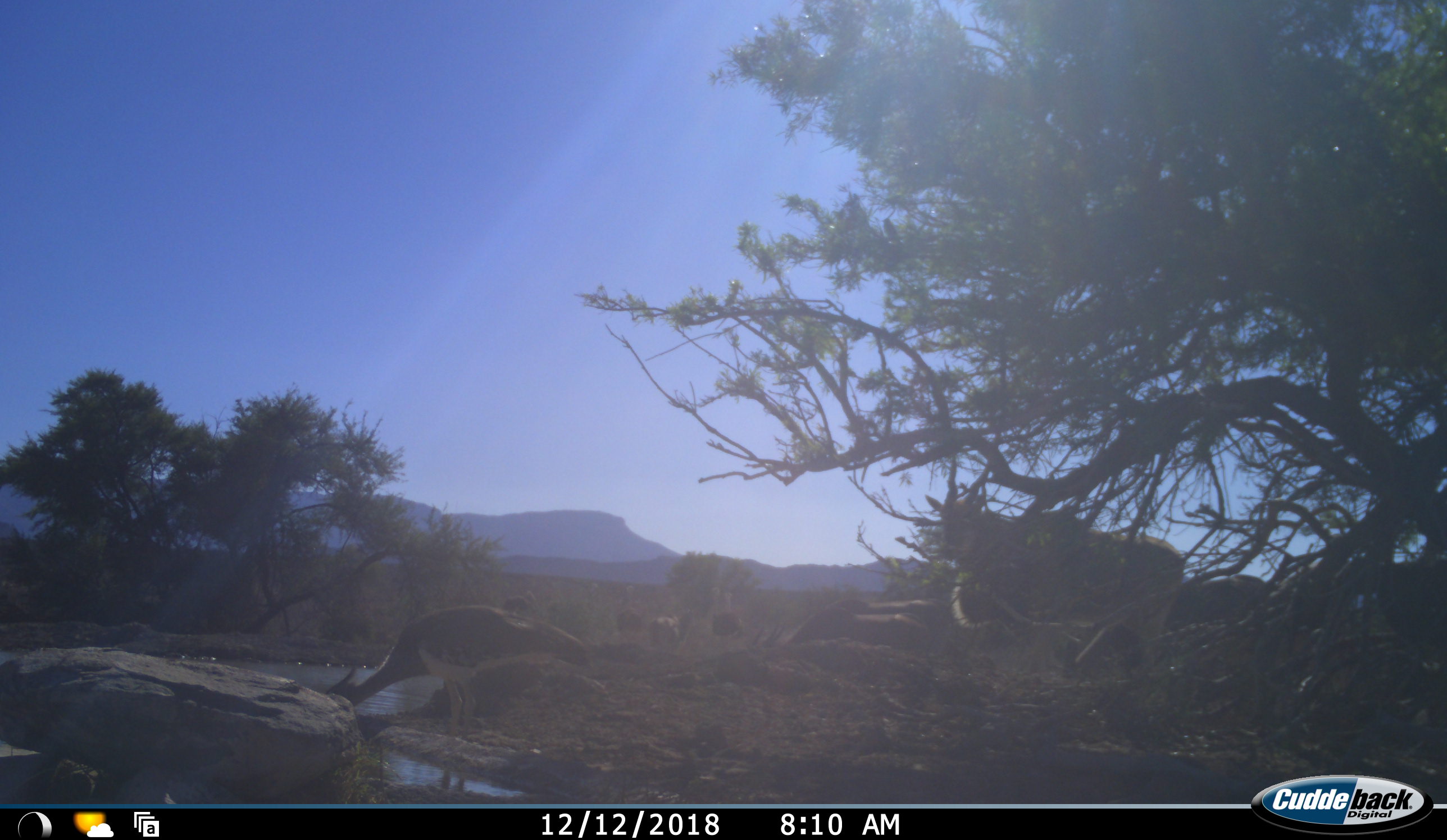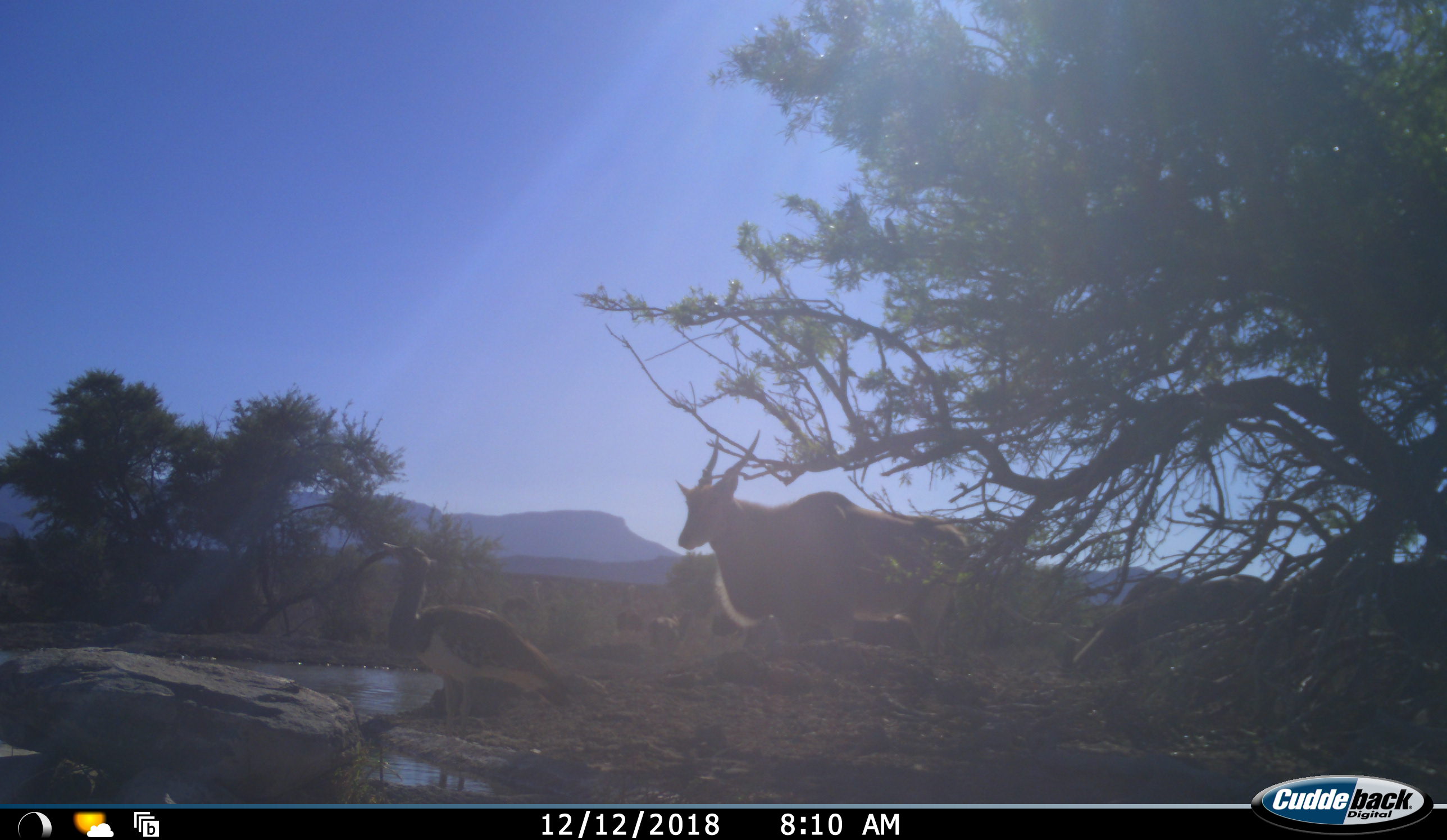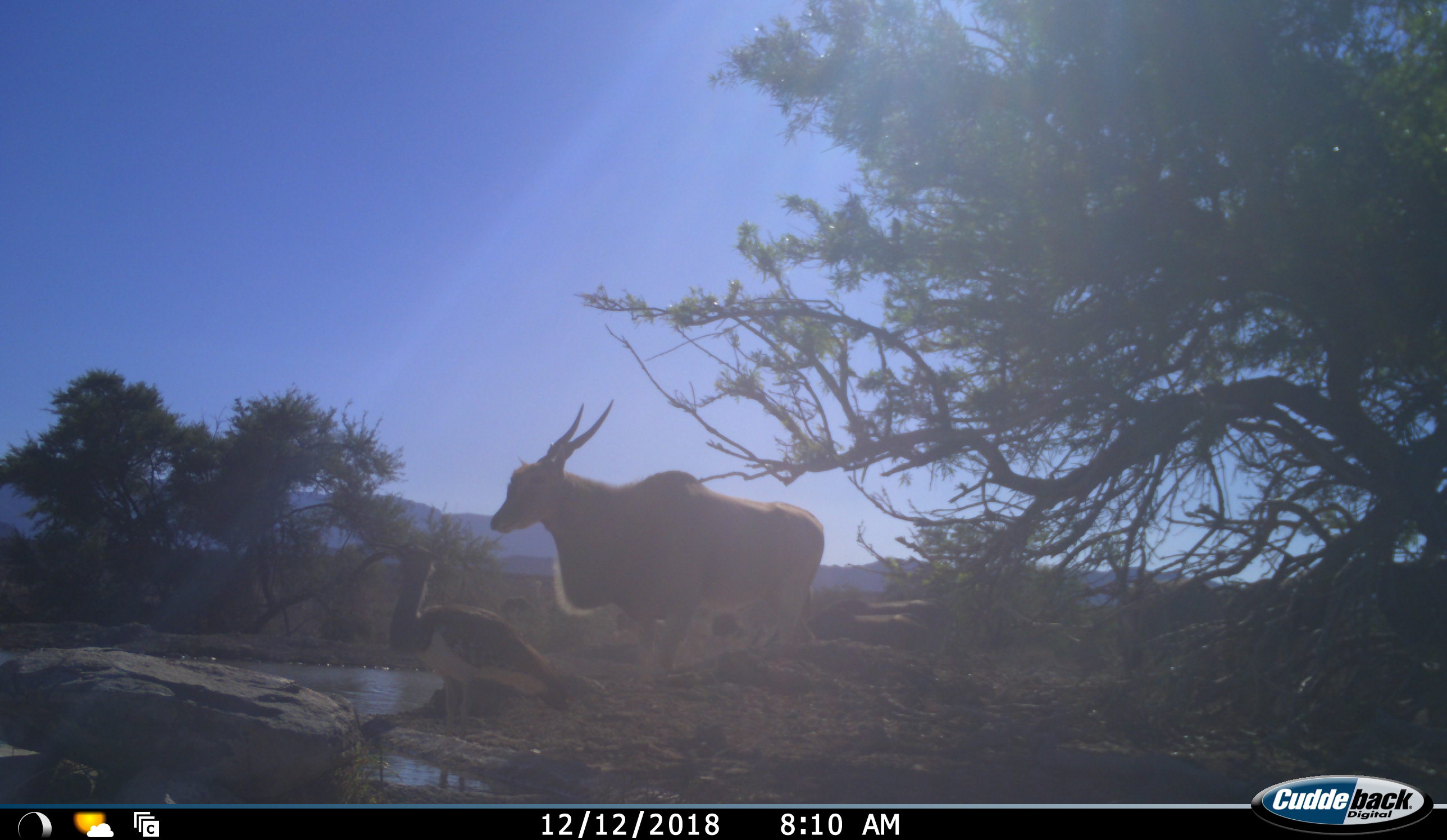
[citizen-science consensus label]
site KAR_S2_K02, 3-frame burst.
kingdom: Animalia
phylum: Chordata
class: Aves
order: Otidiformes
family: Otididae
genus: Ardeotis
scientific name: Ardeotis kori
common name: kori bustard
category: bustardkori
Bustardkori (kori bustard) (Ardeotis kori), count 1. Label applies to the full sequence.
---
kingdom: Animalia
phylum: Chordata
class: Mammalia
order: Artiodactyla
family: Bovidae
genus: Tragelaphus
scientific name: Tragelaphus oryx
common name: eland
Eland (Tragelaphus oryx), count 2. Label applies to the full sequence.